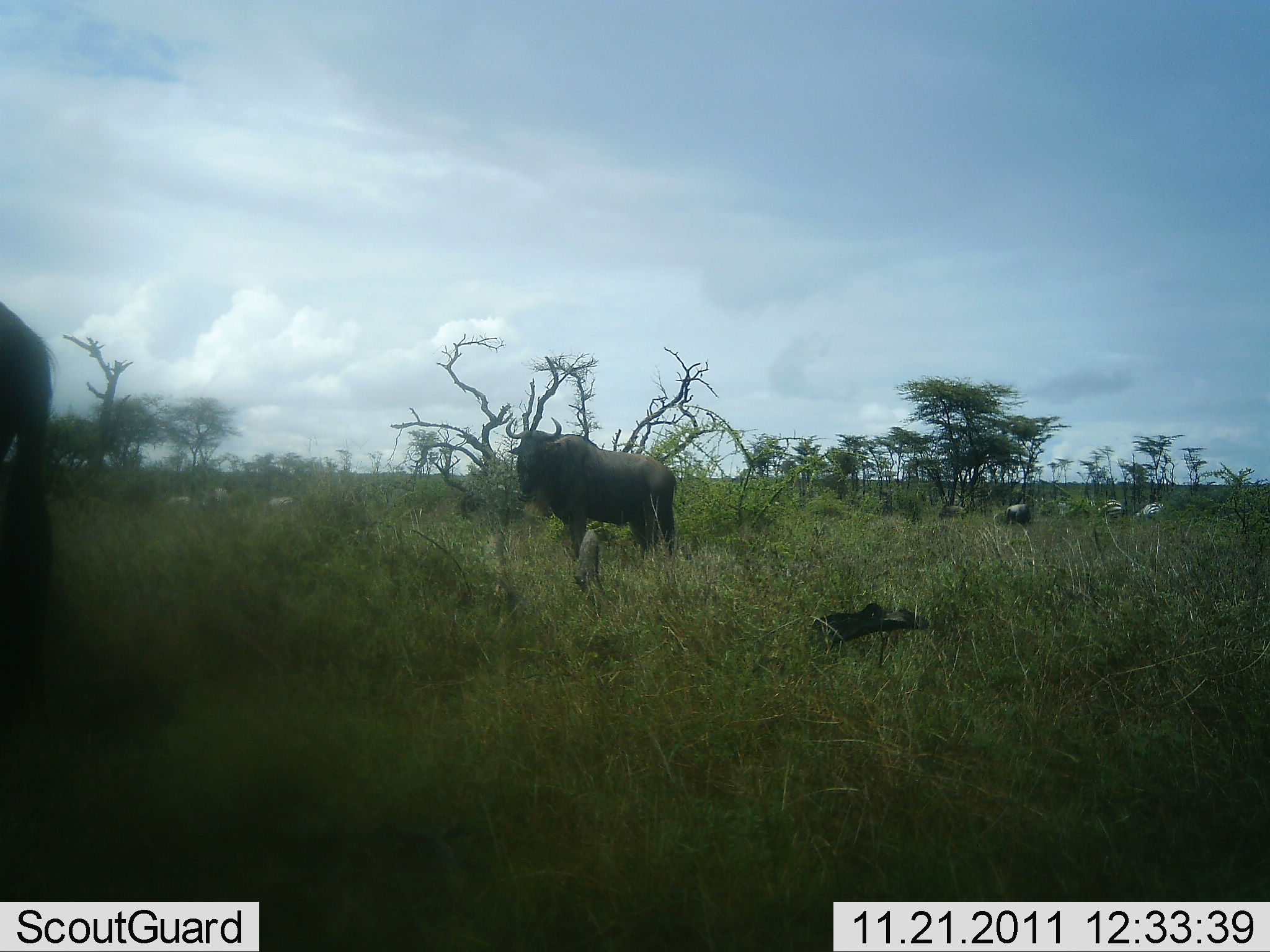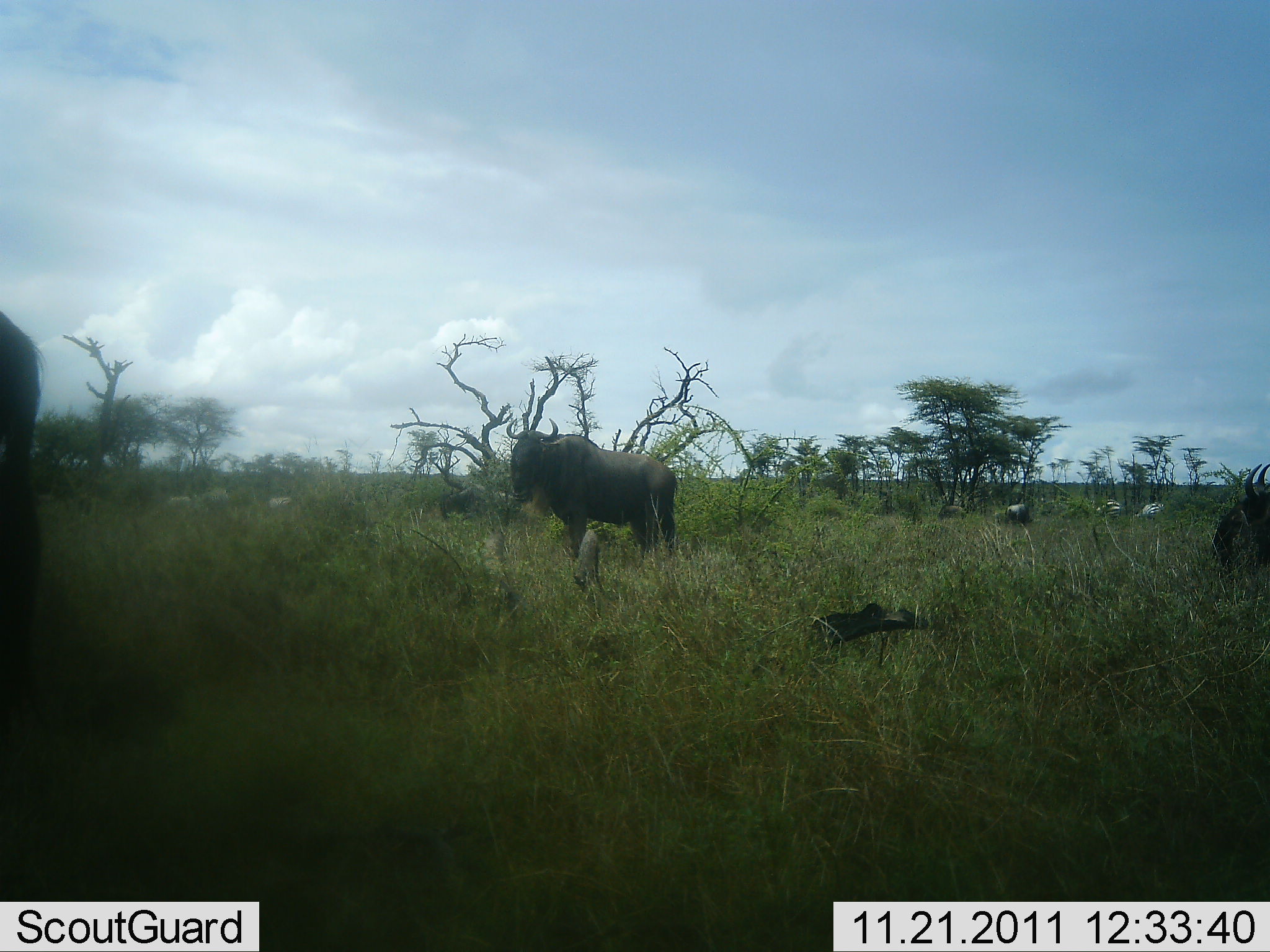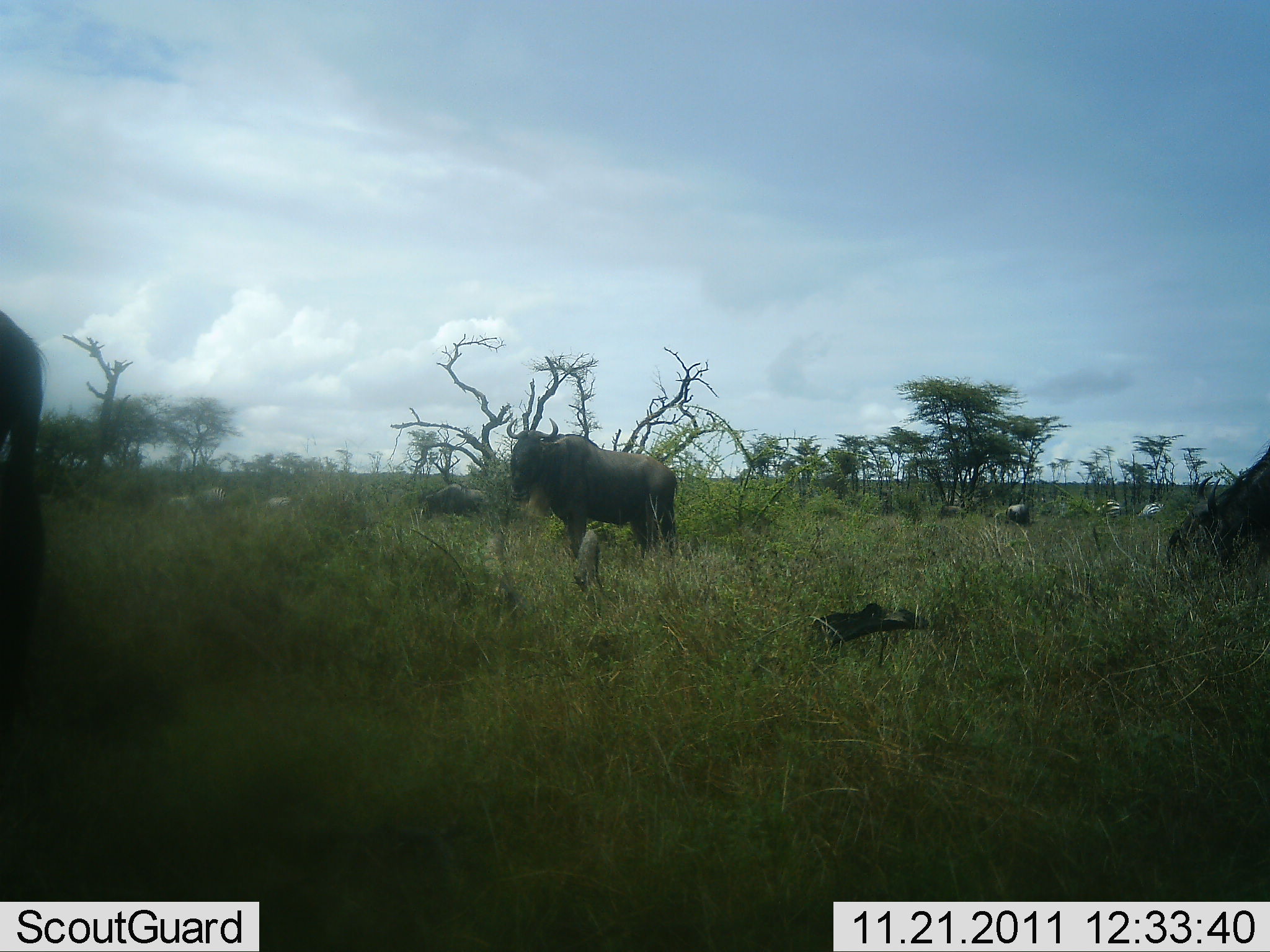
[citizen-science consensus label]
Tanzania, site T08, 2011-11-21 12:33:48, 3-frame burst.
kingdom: Animalia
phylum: Chordata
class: Mammalia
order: Artiodactyla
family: Bovidae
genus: Connochaetes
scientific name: Connochaetes taurinus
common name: blue wildebeest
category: wildebeest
Wildebeest (blue wildebeest) (Connochaetes taurinus), count 4. Behavior (volunteer vote fractions): standing 73%, resting 0%, moving 60%, interacting 0%. Young present (vote fraction): 0%. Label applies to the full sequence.